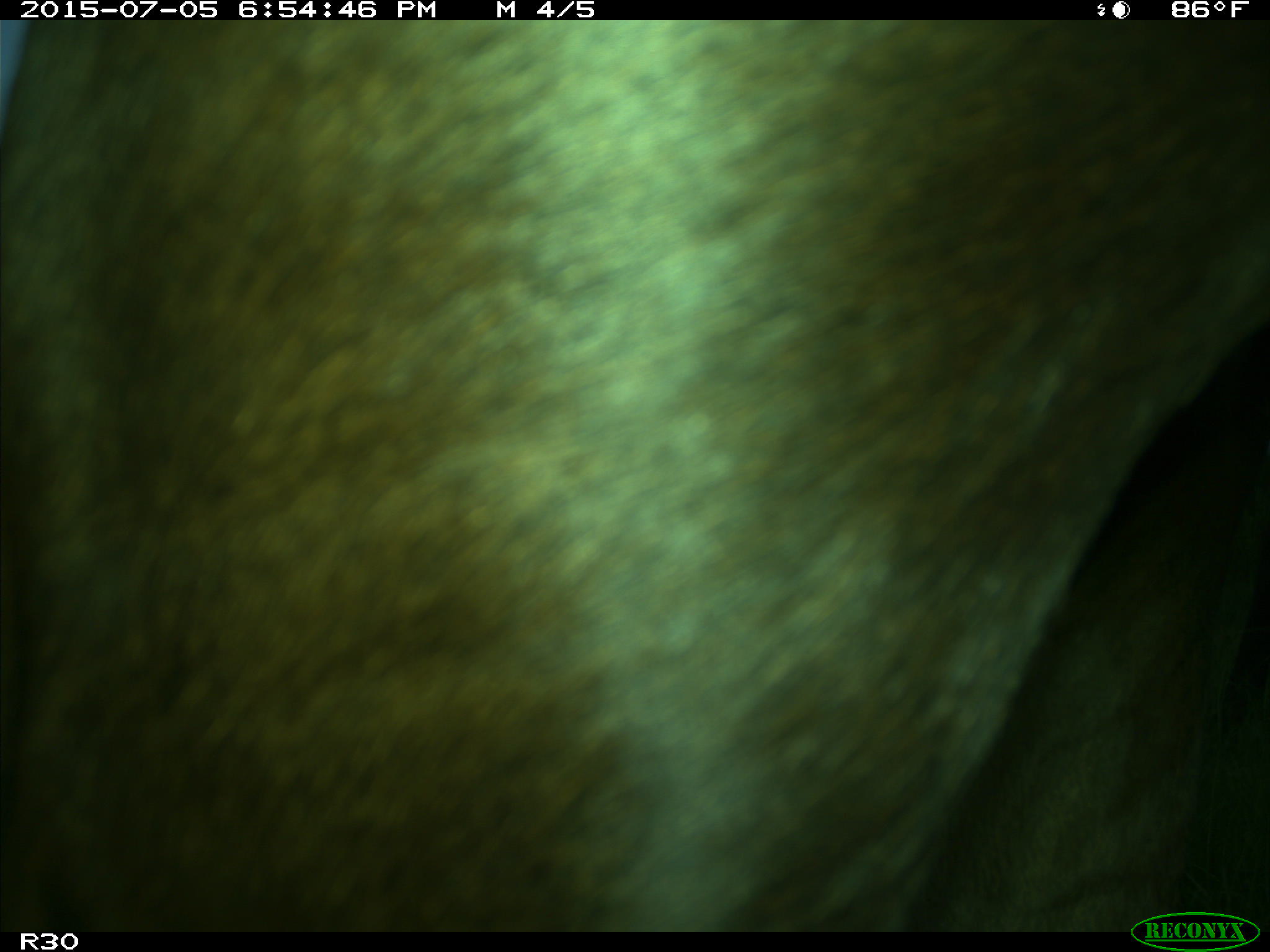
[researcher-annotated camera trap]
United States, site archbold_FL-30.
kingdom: Animalia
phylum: Chordata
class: Mammalia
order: Artiodactyla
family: Bovidae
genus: Bos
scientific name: Bos taurus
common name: domestic cow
Bos taurus (domestic cow).